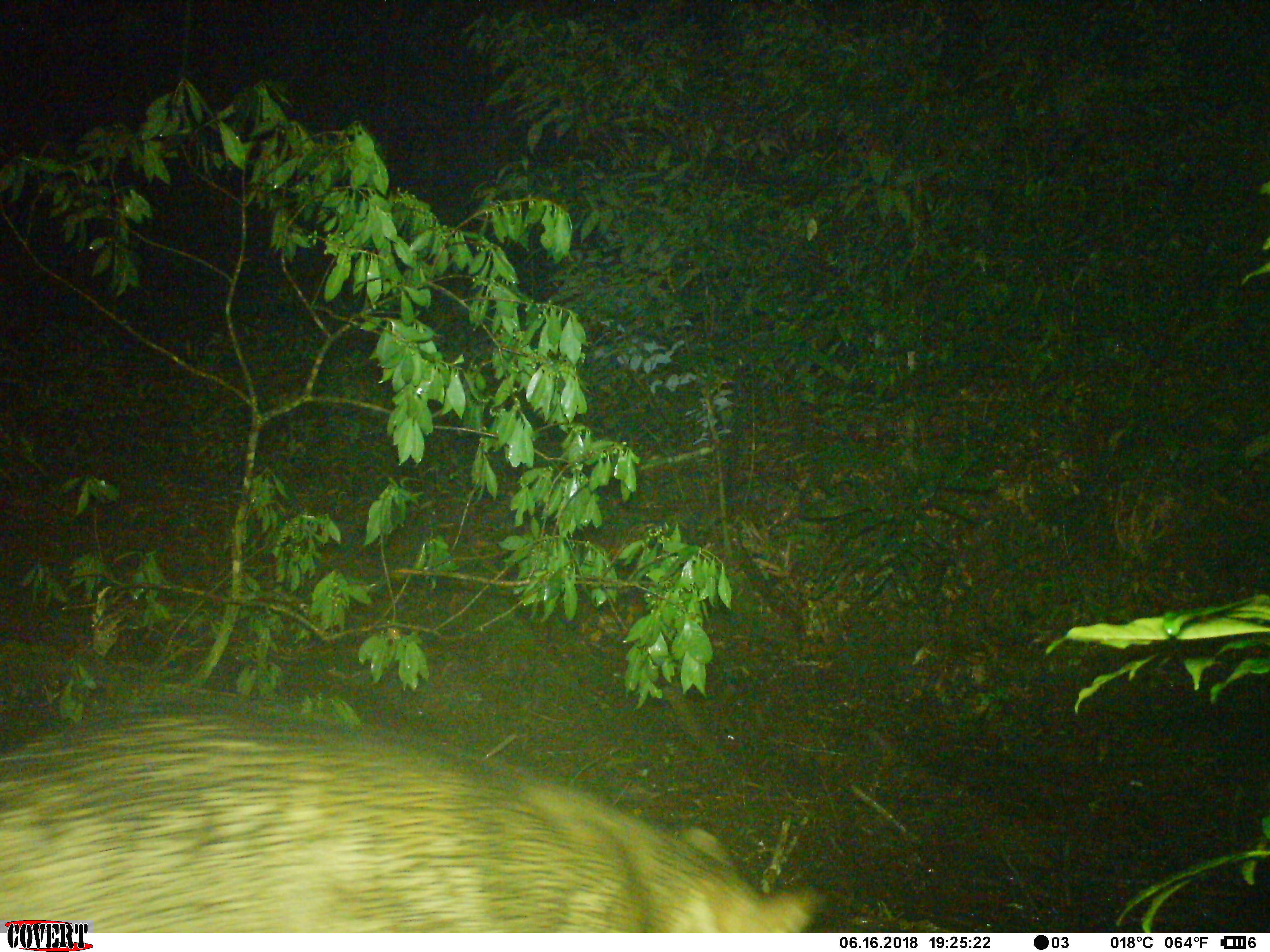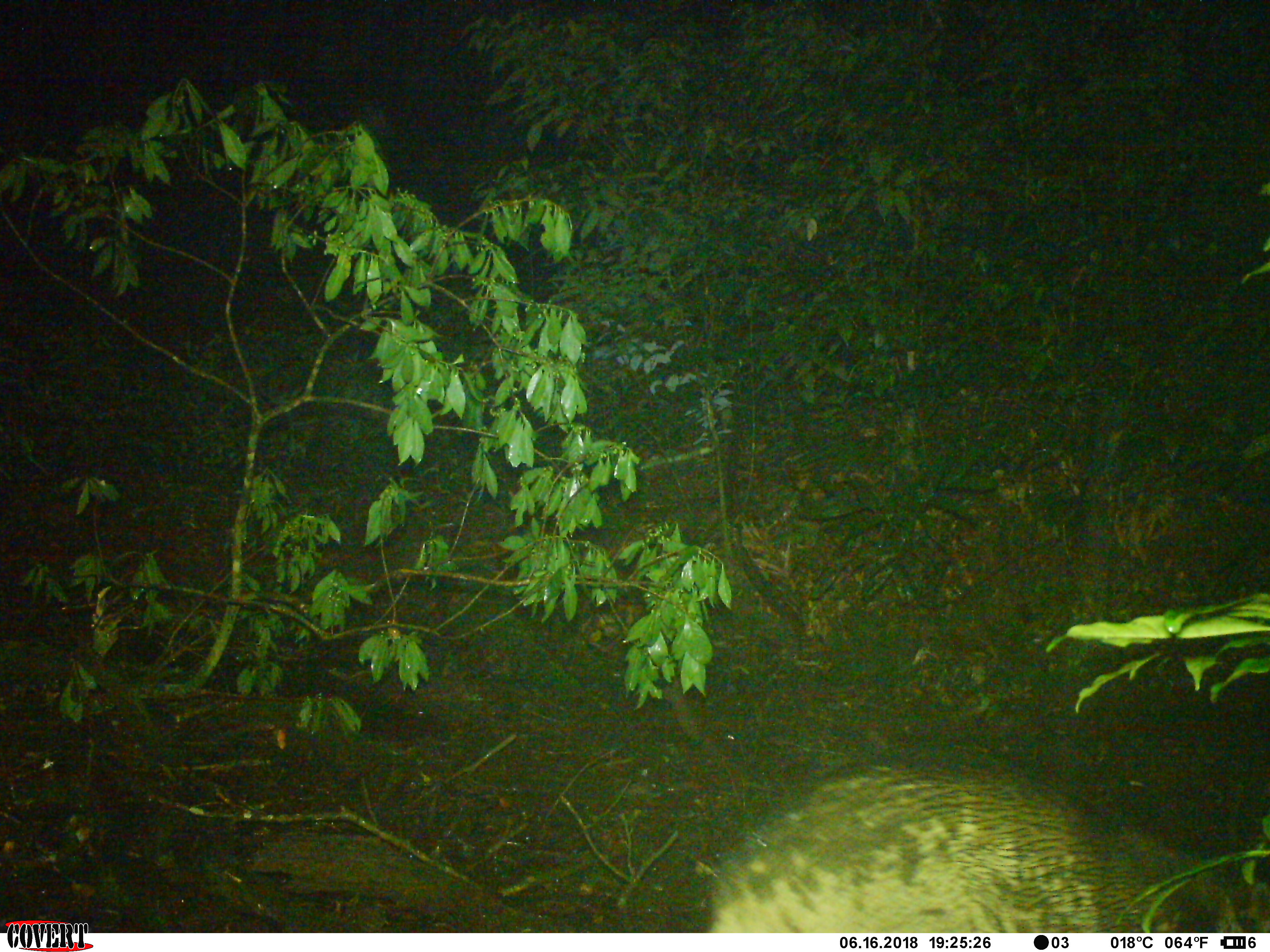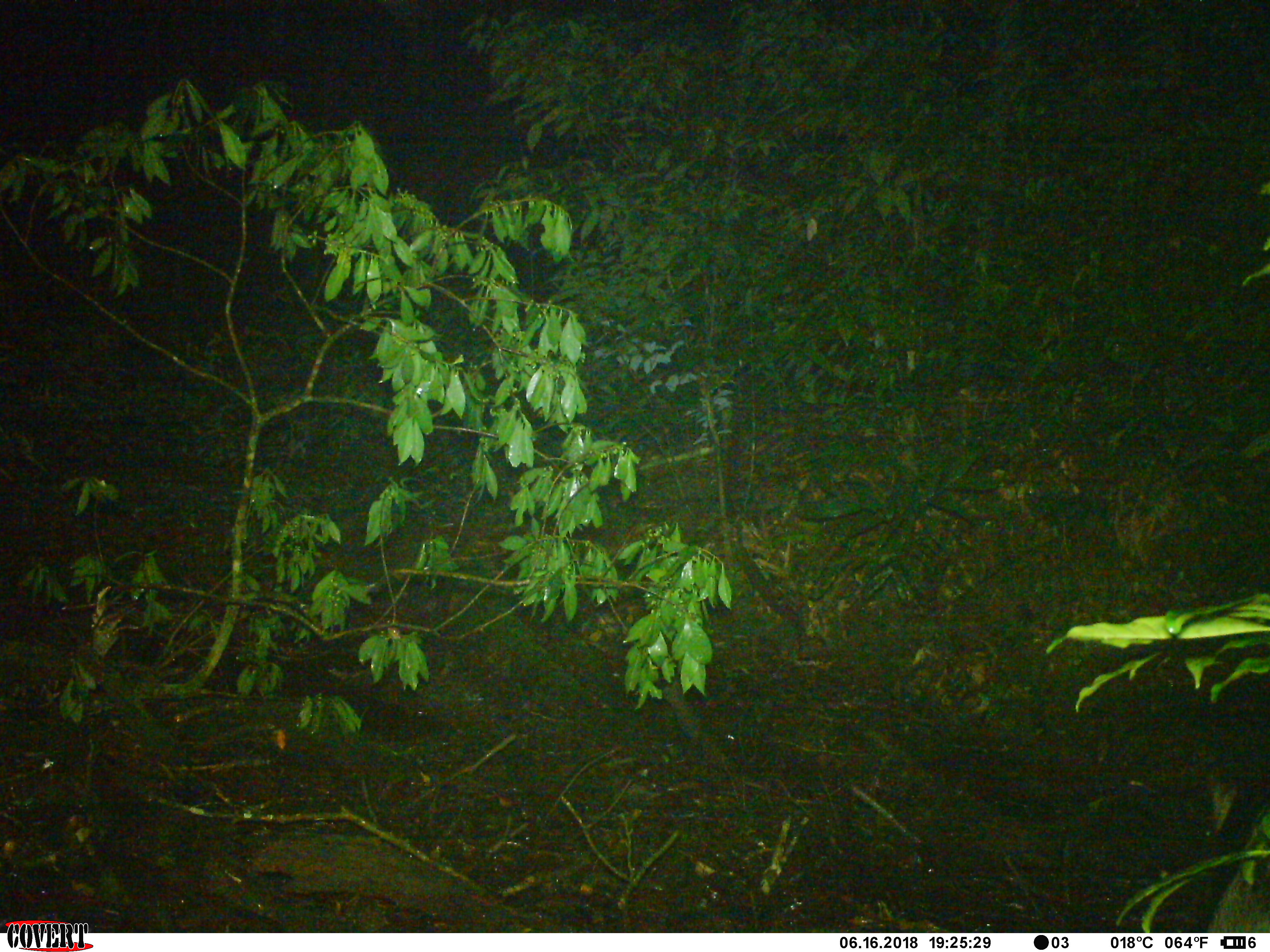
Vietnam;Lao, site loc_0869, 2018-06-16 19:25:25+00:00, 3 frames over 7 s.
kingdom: Animalia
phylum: Chordata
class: Mammalia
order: Artiodactyla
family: Suidae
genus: Sus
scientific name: Sus scrofa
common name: eurasian wild pig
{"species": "eurasian wild pig (Sus scrofa)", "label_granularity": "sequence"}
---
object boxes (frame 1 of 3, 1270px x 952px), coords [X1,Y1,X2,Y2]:
eurasian wild pig: [0,708,814,933]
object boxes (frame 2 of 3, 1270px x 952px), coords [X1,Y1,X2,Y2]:
eurasian wild pig: [701,762,1244,933]